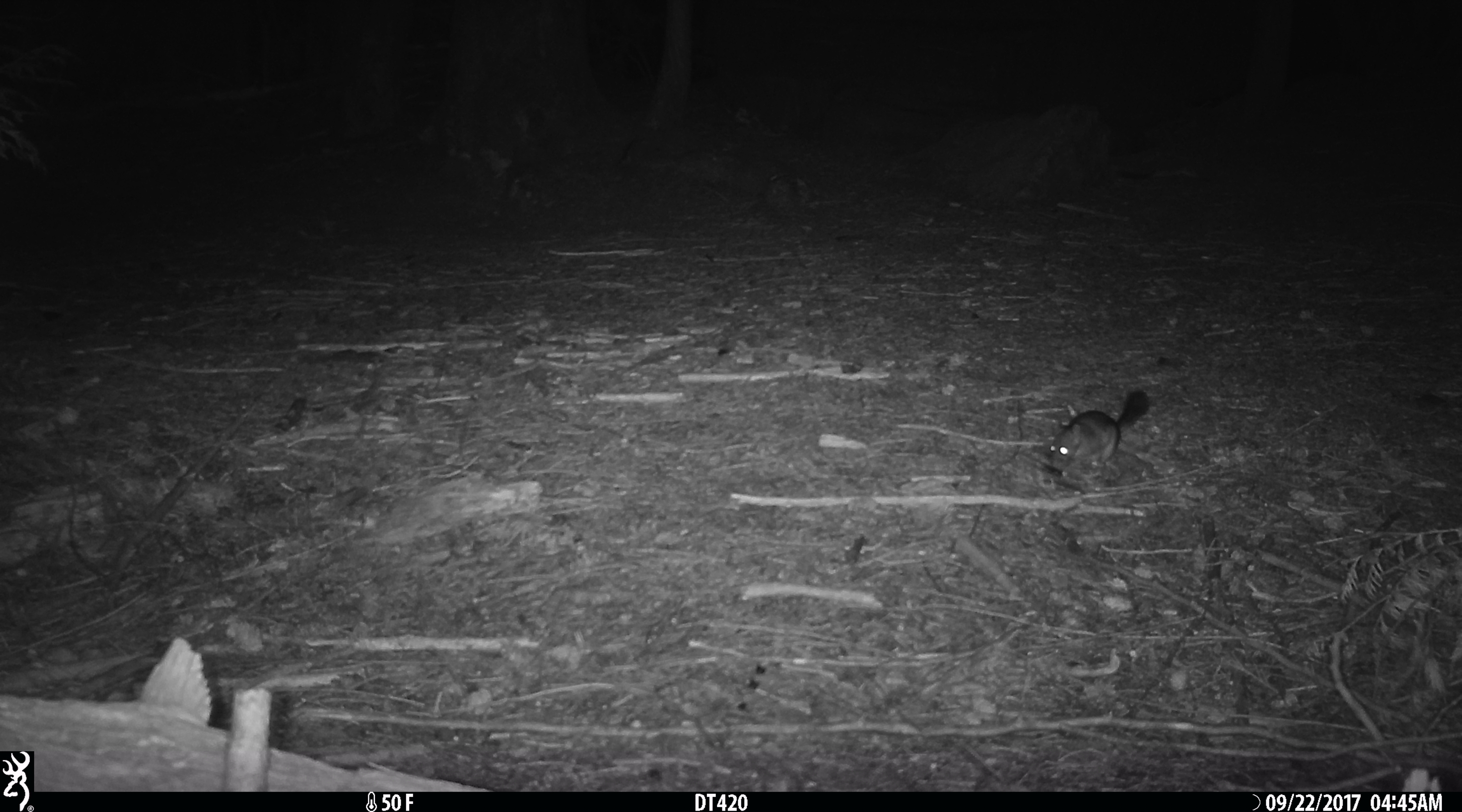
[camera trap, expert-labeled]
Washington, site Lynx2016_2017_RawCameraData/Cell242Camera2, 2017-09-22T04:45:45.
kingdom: Animalia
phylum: Chordata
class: Mammalia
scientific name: Mammalia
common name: small mammal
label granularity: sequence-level